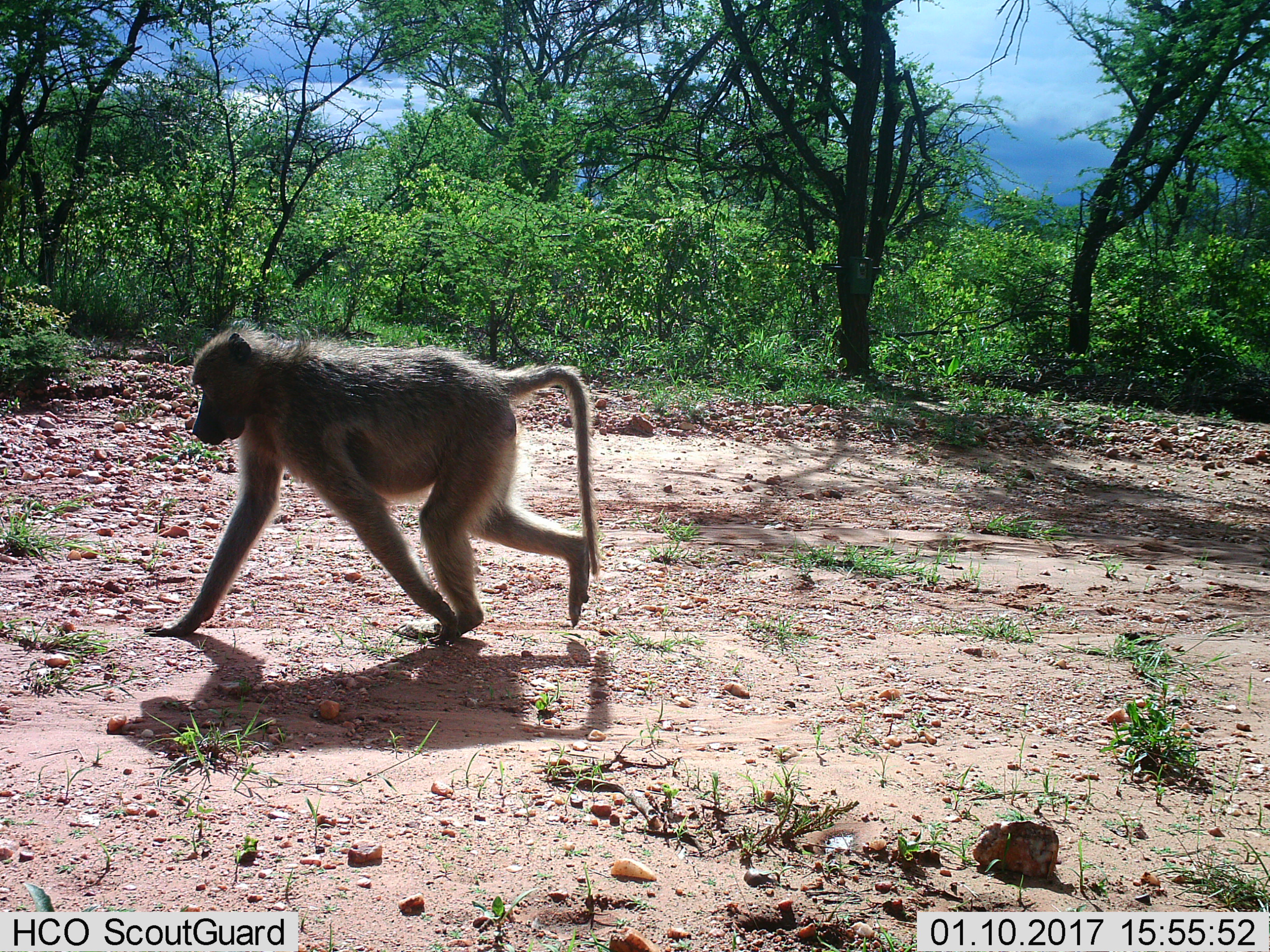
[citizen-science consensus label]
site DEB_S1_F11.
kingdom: Animalia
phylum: Chordata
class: Mammalia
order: Primates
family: Cercopithecidae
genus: Papio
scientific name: Papio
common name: baboon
Baboon (Papio), count 1. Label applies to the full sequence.